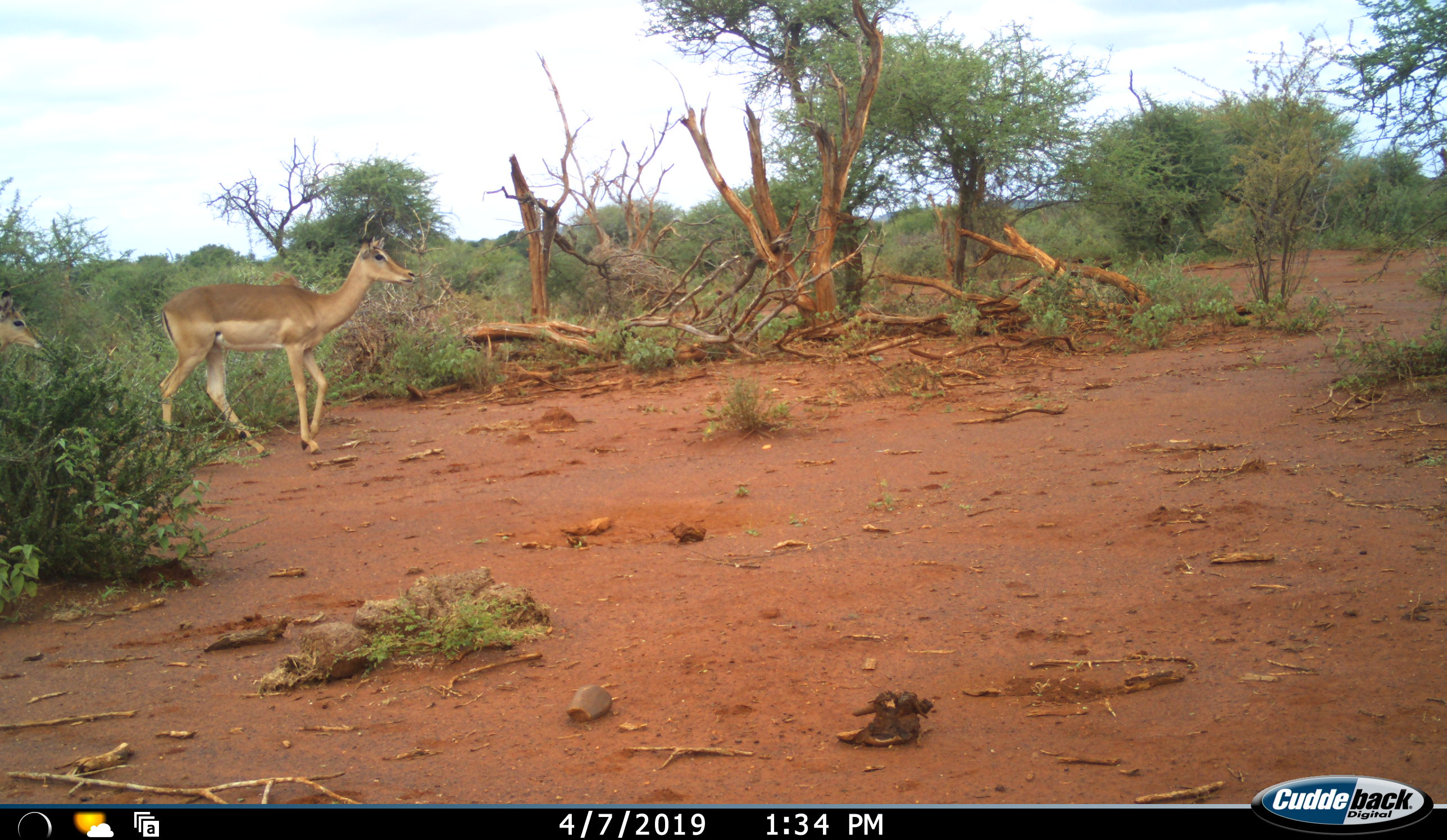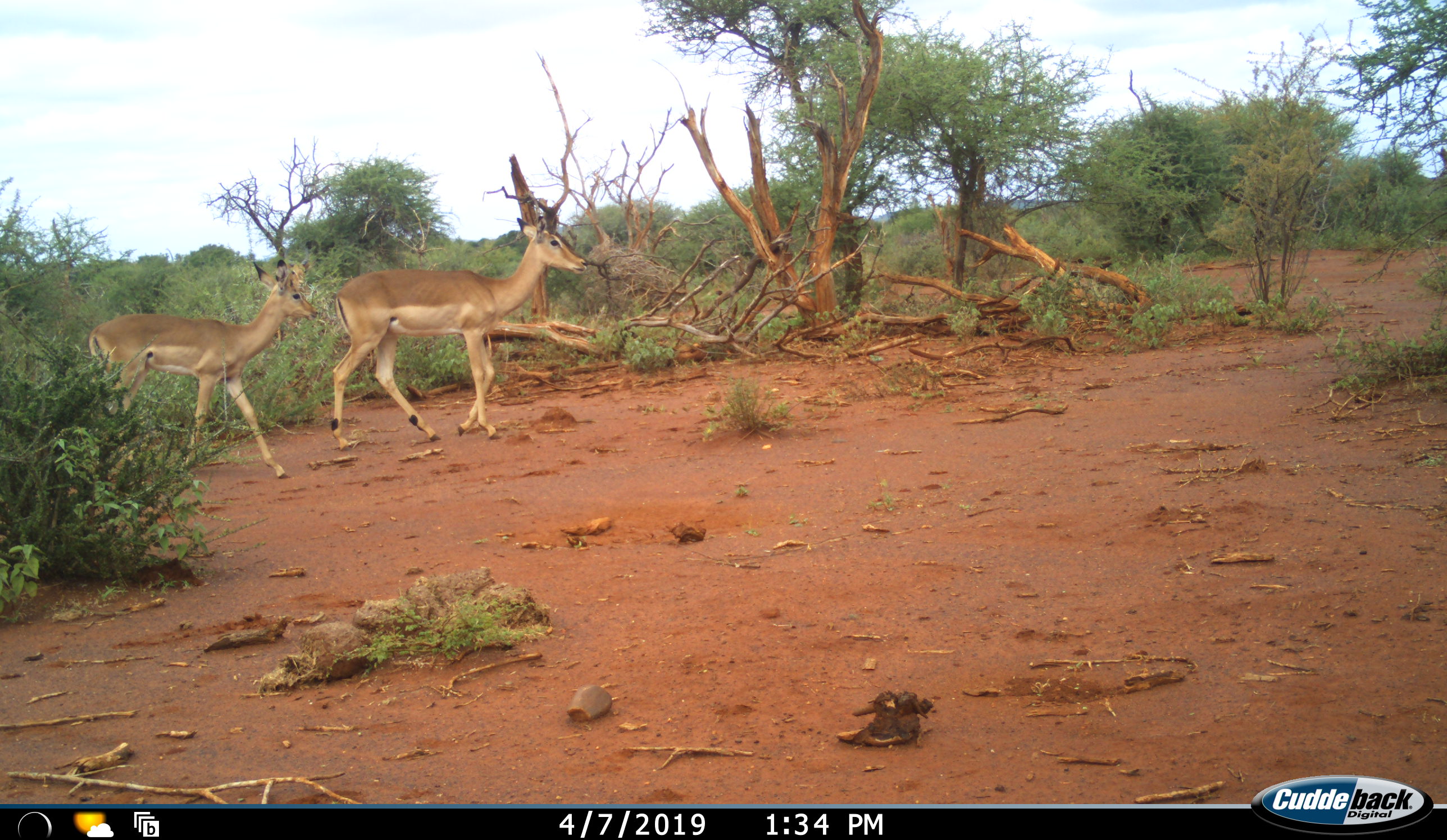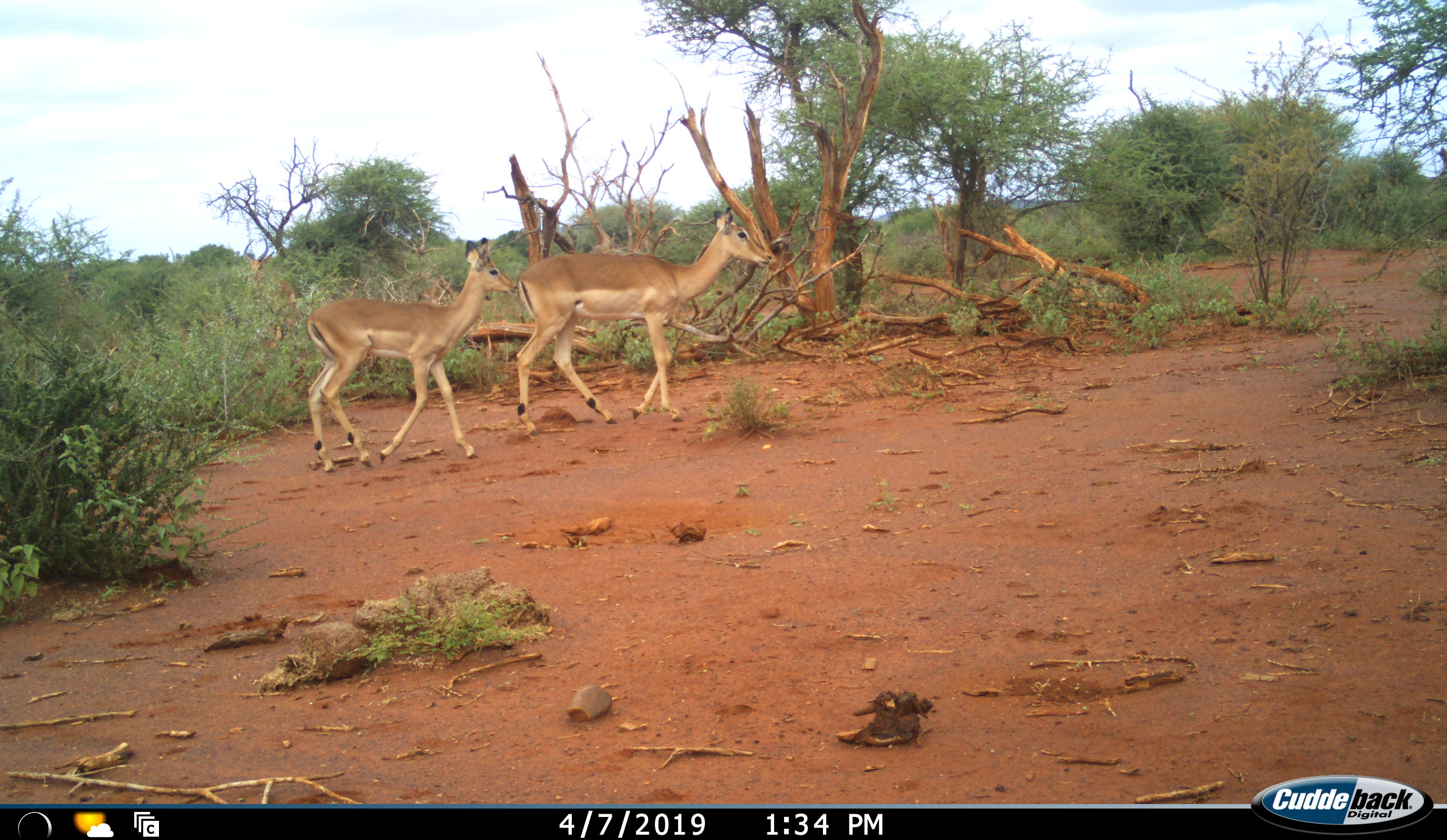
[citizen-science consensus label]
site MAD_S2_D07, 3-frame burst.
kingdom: Animalia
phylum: Chordata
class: Mammalia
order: Artiodactyla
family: Bovidae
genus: Aepyceros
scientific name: Aepyceros melampus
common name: impala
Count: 2.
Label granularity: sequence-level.